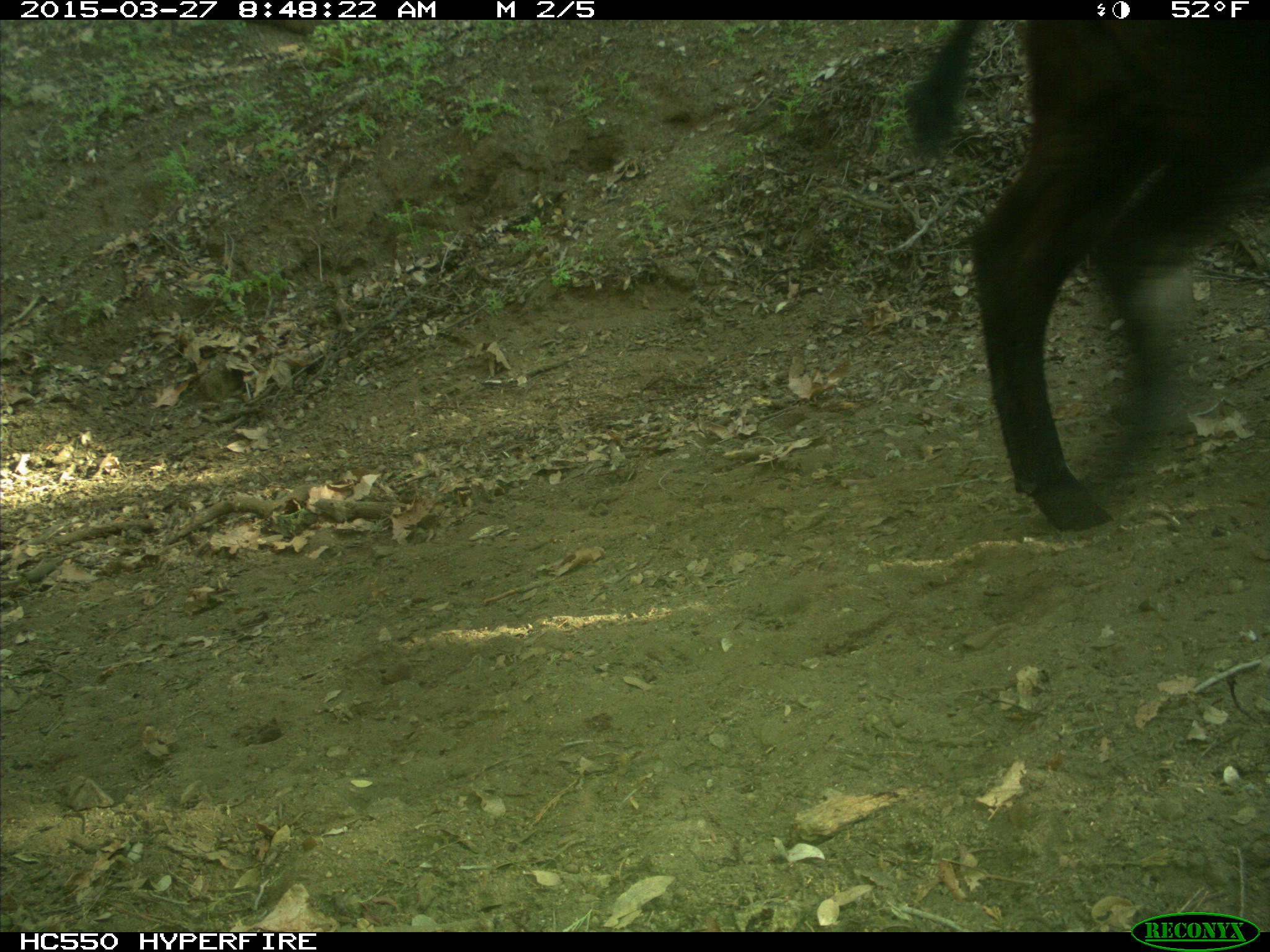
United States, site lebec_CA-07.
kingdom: Animalia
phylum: Chordata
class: Mammalia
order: Artiodactyla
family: Bovidae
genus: Bos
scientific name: Bos taurus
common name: domestic cow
Bos taurus (domestic cow).